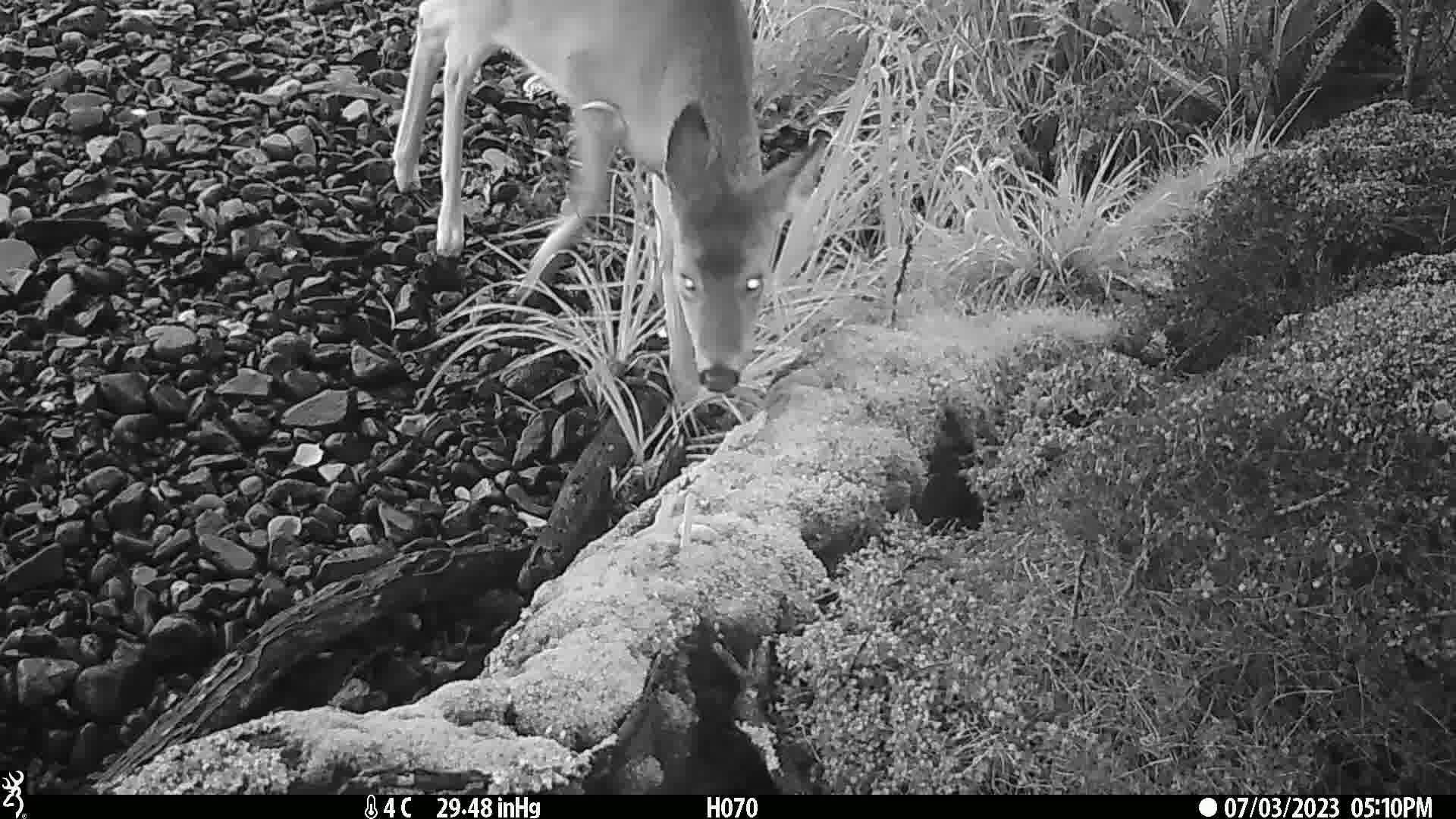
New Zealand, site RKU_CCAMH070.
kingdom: Animalia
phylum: Chordata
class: Mammalia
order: Artiodactyla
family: Cervidae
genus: Odocoileus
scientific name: Odocoileus virginianus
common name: white-tailed deer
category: white tailed deer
White tailed deer (white-tailed deer) (Odocoileus virginianus).